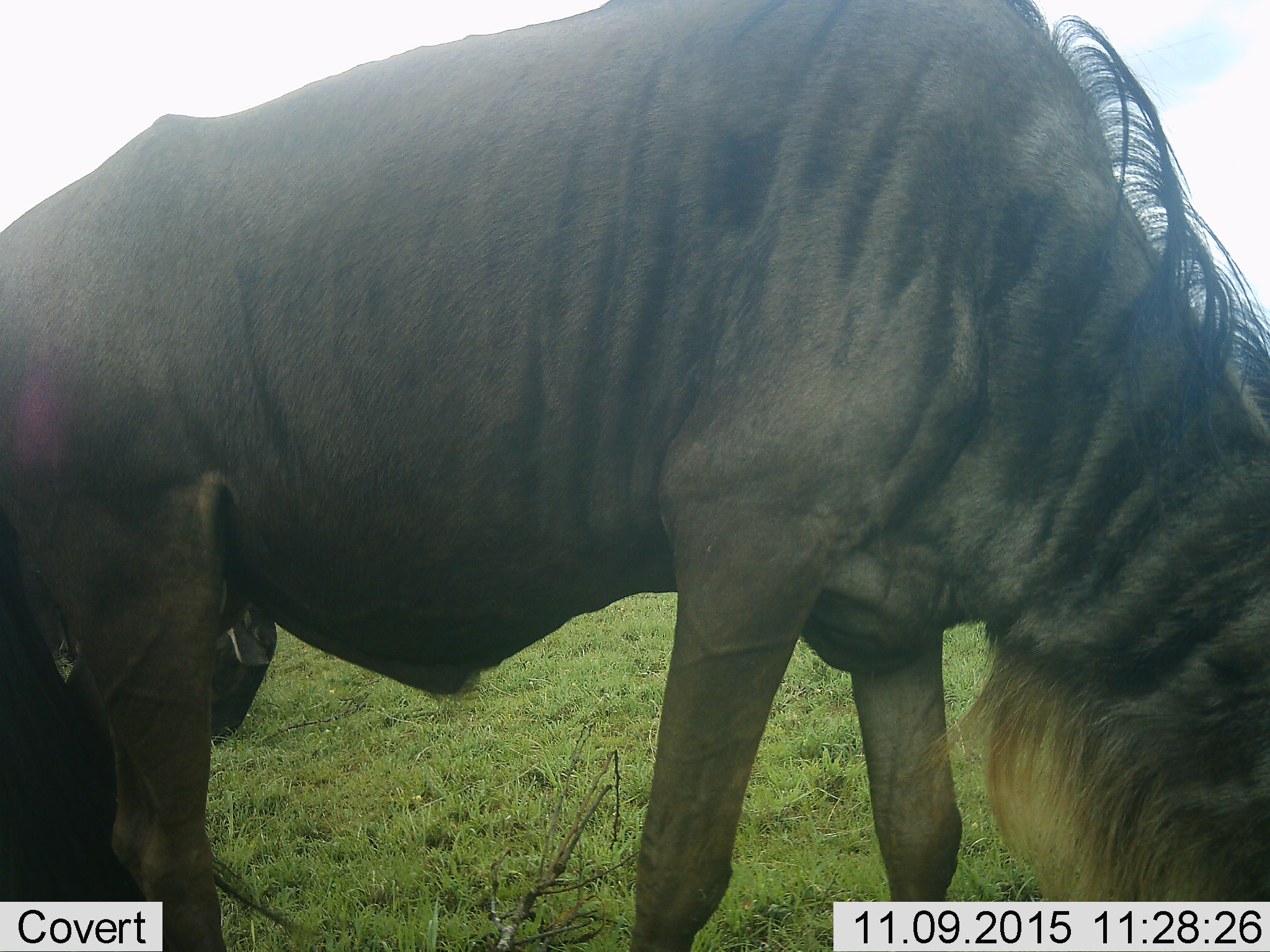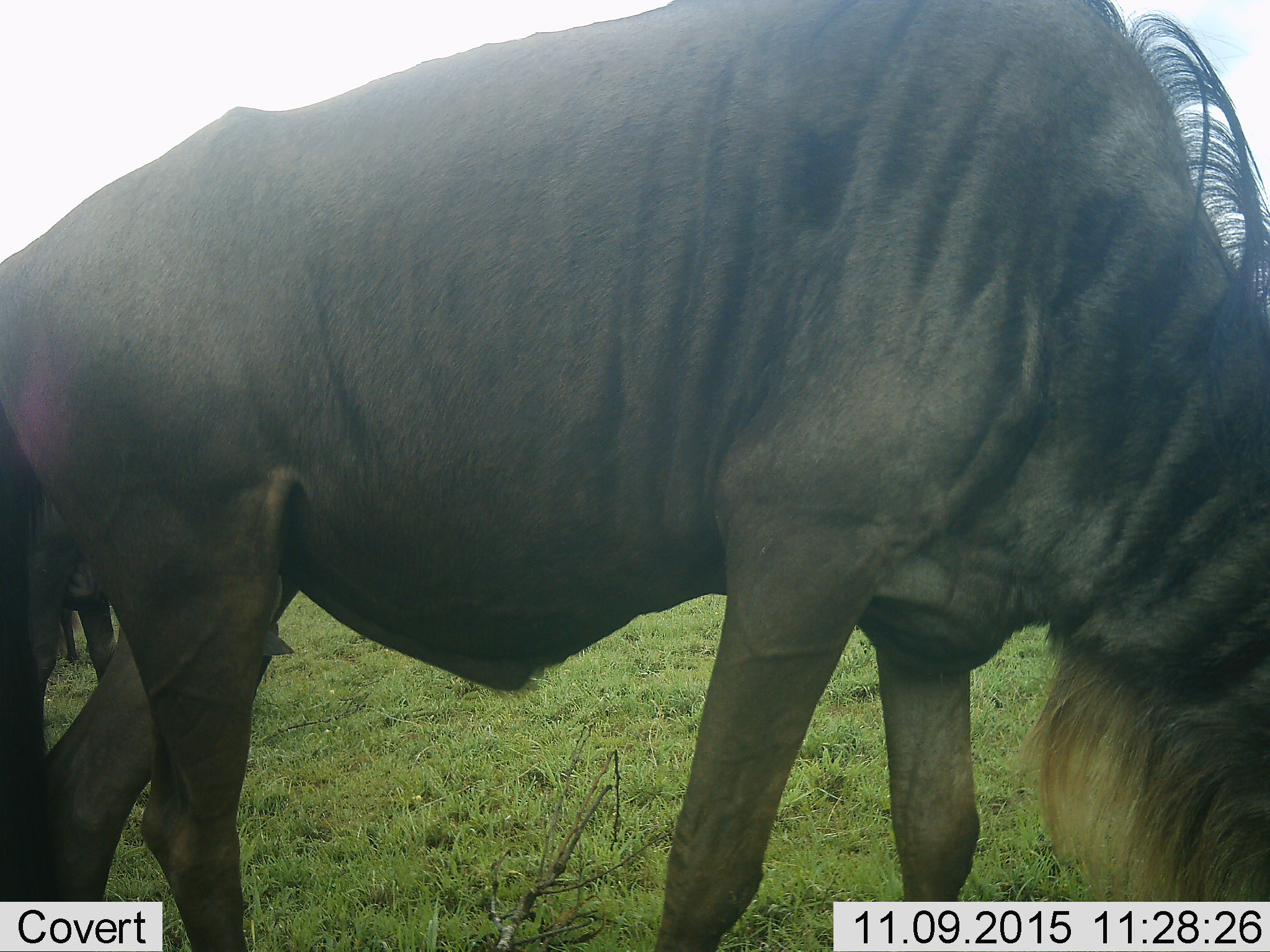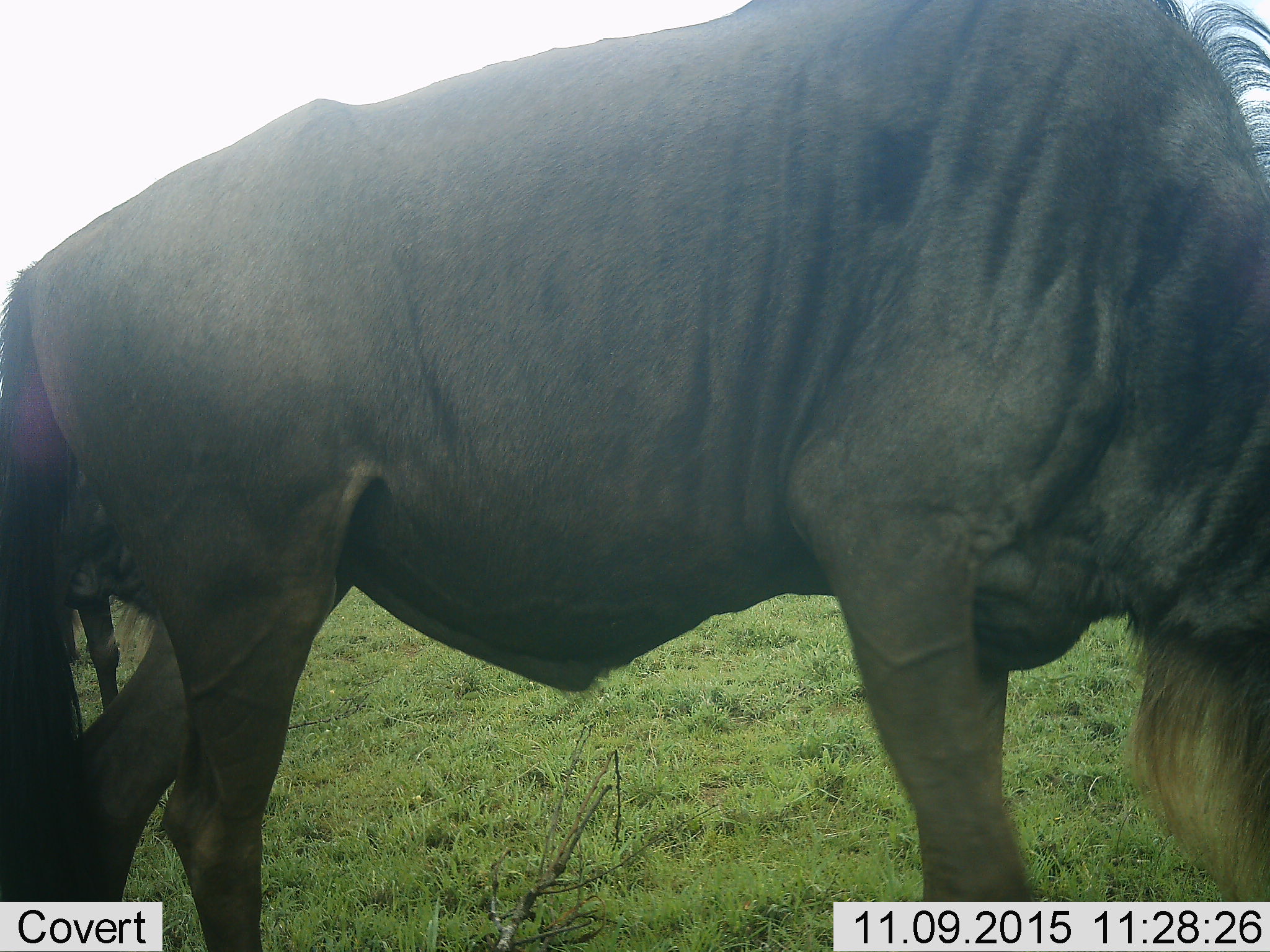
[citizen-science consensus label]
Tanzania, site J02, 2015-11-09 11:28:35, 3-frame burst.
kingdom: Animalia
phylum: Chordata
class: Mammalia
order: Artiodactyla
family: Bovidae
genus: Connochaetes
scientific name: Connochaetes taurinus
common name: blue wildebeest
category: wildebeest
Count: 2.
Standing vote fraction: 40%.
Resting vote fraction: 0%.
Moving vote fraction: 20%.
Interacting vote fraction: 0%.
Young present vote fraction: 0%.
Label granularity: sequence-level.